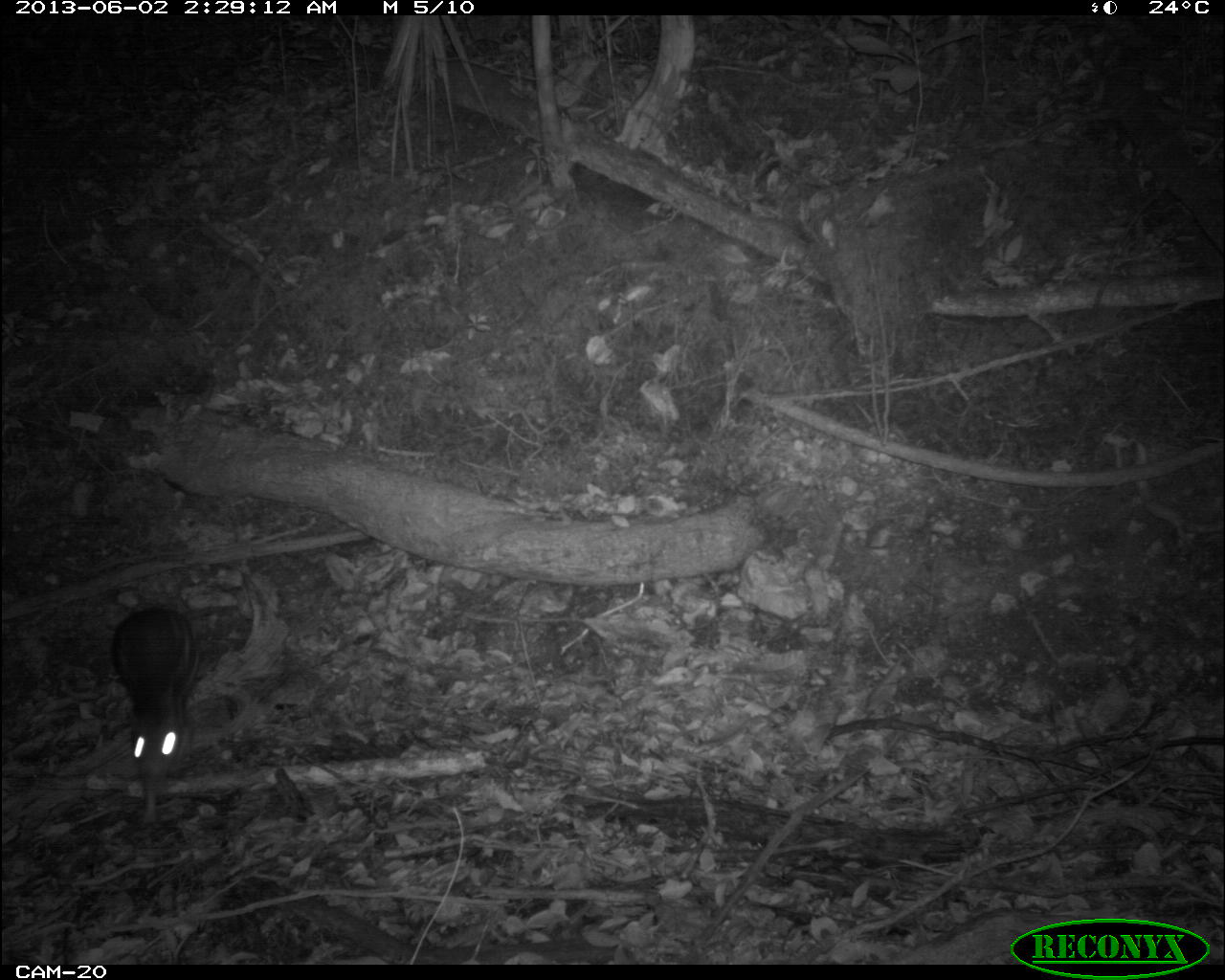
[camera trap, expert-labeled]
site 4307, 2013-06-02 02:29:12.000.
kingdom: Animalia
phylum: Chordata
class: Mammalia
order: Rodentia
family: Cuniculidae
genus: Cuniculus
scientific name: Cuniculus paca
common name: lowland paca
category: agouti paca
Agouti paca (lowland paca) (Cuniculus paca), count 1.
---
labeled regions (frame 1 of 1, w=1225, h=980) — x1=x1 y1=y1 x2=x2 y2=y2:
agouti paca: x1=110 y1=604 x2=202 y2=824